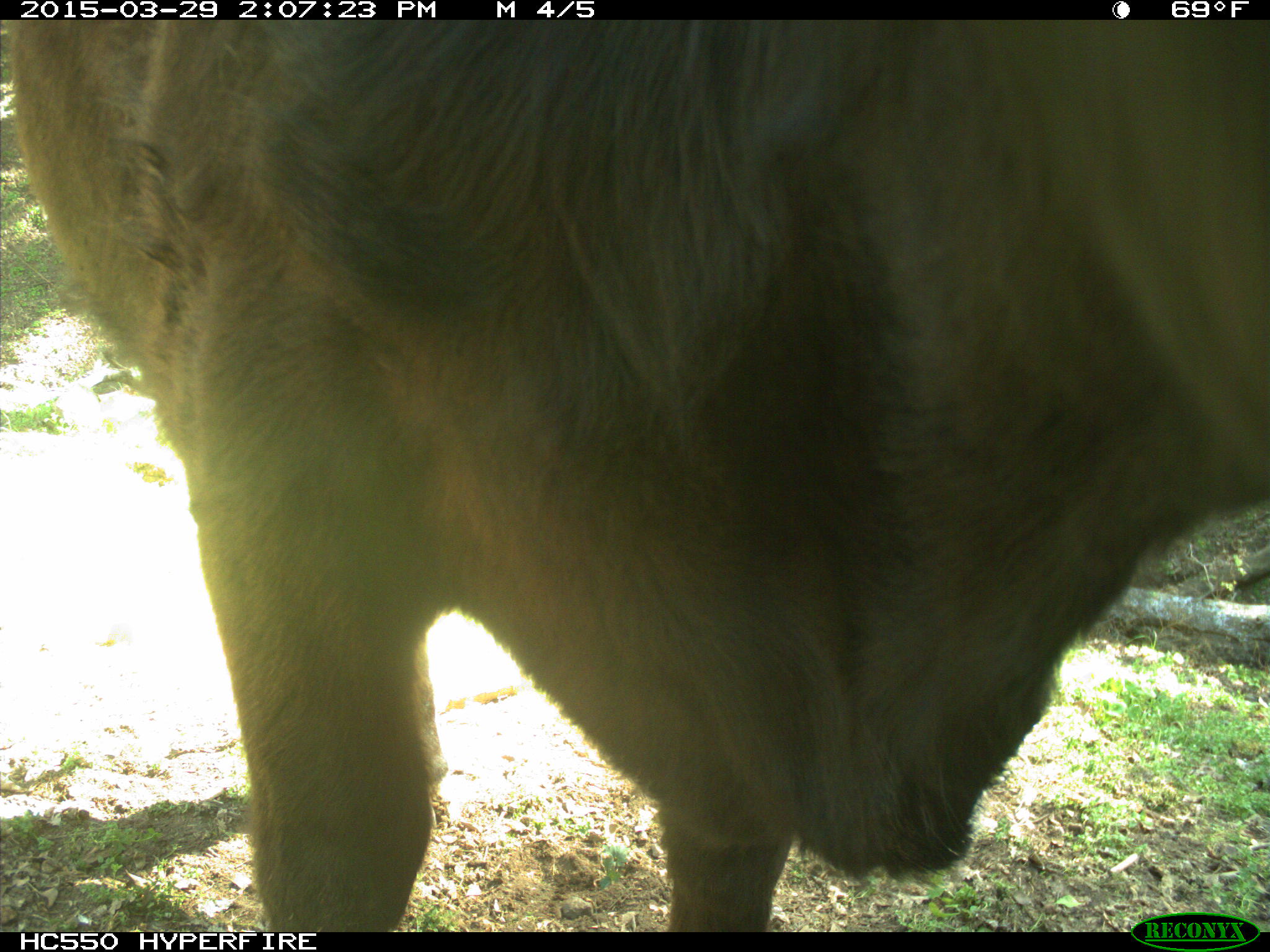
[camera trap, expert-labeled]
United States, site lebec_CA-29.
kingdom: Animalia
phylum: Chordata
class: Mammalia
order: Artiodactyla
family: Bovidae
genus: Bos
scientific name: Bos taurus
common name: domestic cow